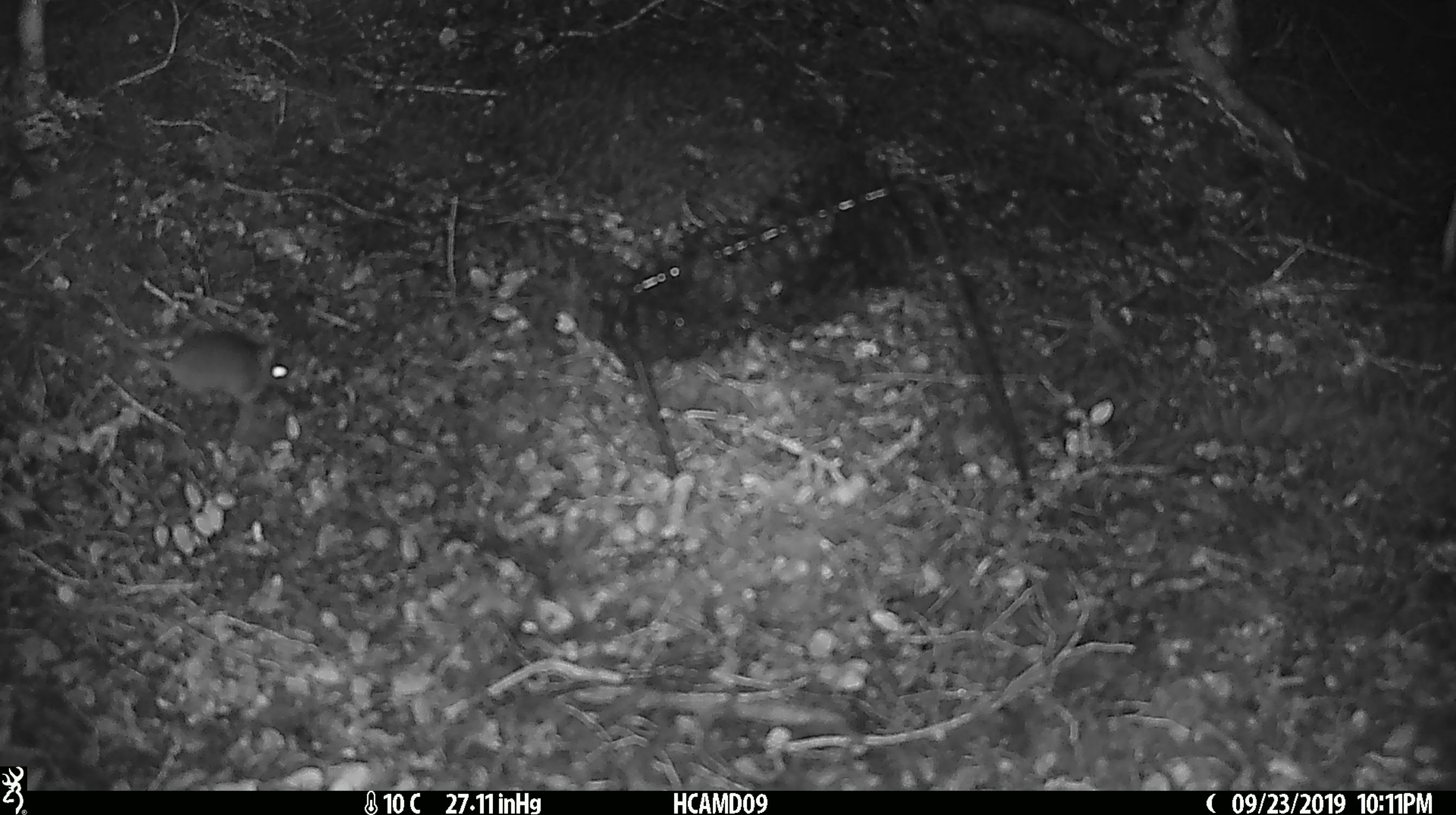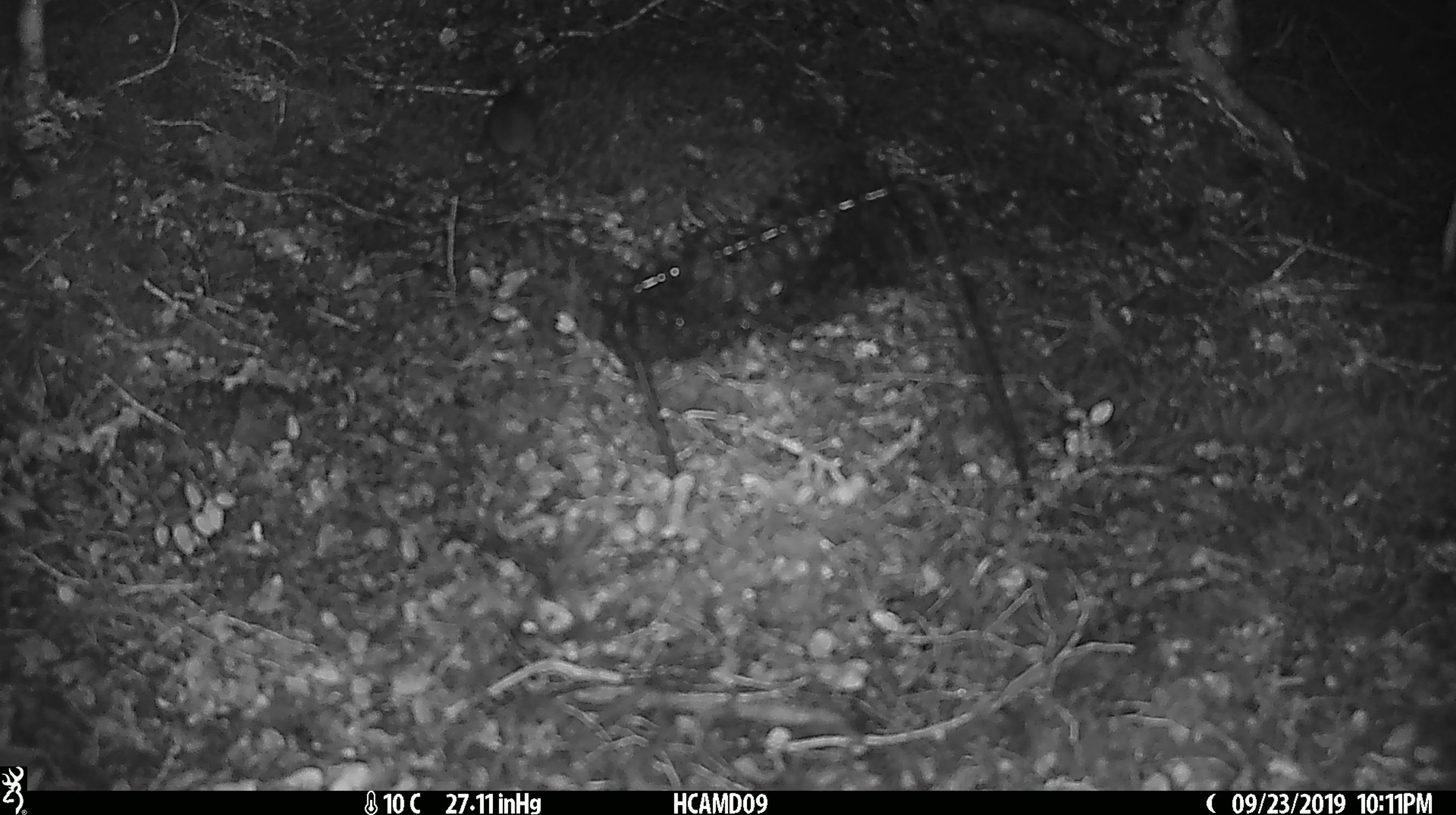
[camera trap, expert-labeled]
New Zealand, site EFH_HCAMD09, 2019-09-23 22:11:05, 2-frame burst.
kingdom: Animalia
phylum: Chordata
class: Mammalia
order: Rodentia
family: Muridae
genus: Mus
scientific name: Mus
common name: mouse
Mouse (Mus).